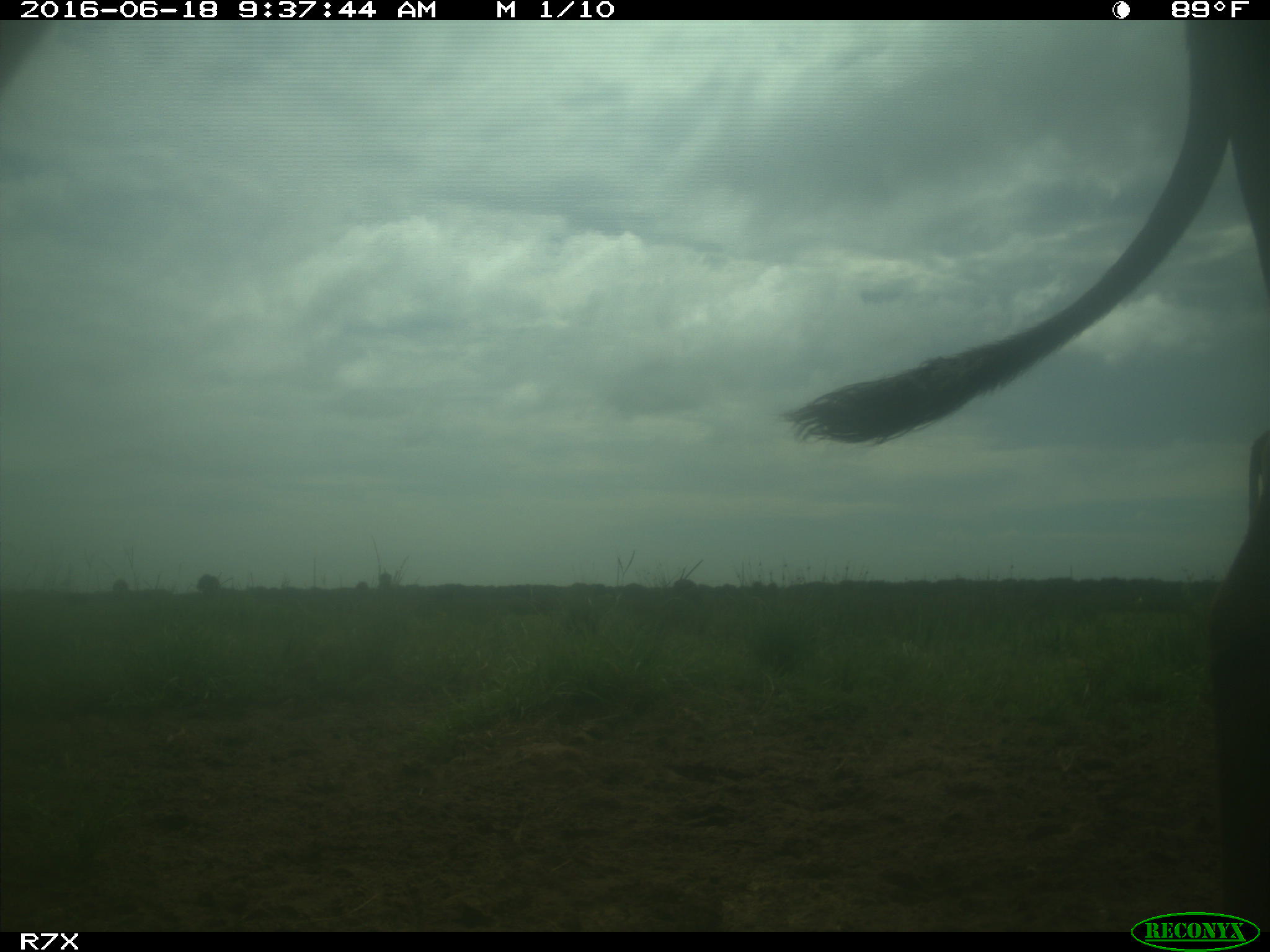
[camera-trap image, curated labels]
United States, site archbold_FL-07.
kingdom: Animalia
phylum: Chordata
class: Mammalia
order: Artiodactyla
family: Bovidae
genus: Bos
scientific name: Bos taurus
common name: domestic cow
Bos taurus (domestic cow).